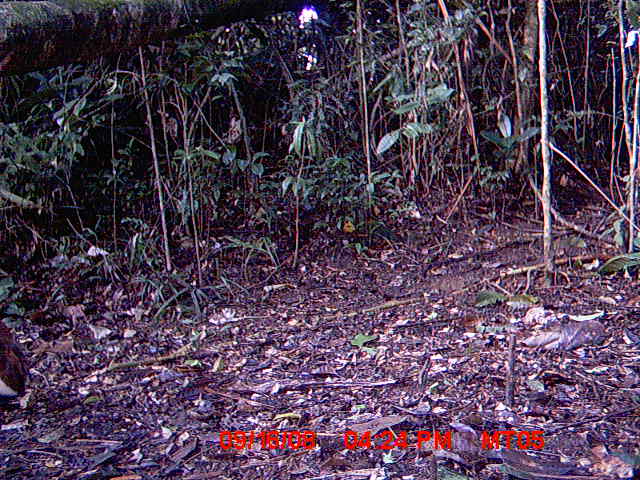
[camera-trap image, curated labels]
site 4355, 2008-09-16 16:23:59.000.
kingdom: Animalia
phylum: Chordata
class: Aves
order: Cuculiformes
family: Cuculidae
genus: Coua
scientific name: Coua serriana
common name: red-breasted coua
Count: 1.